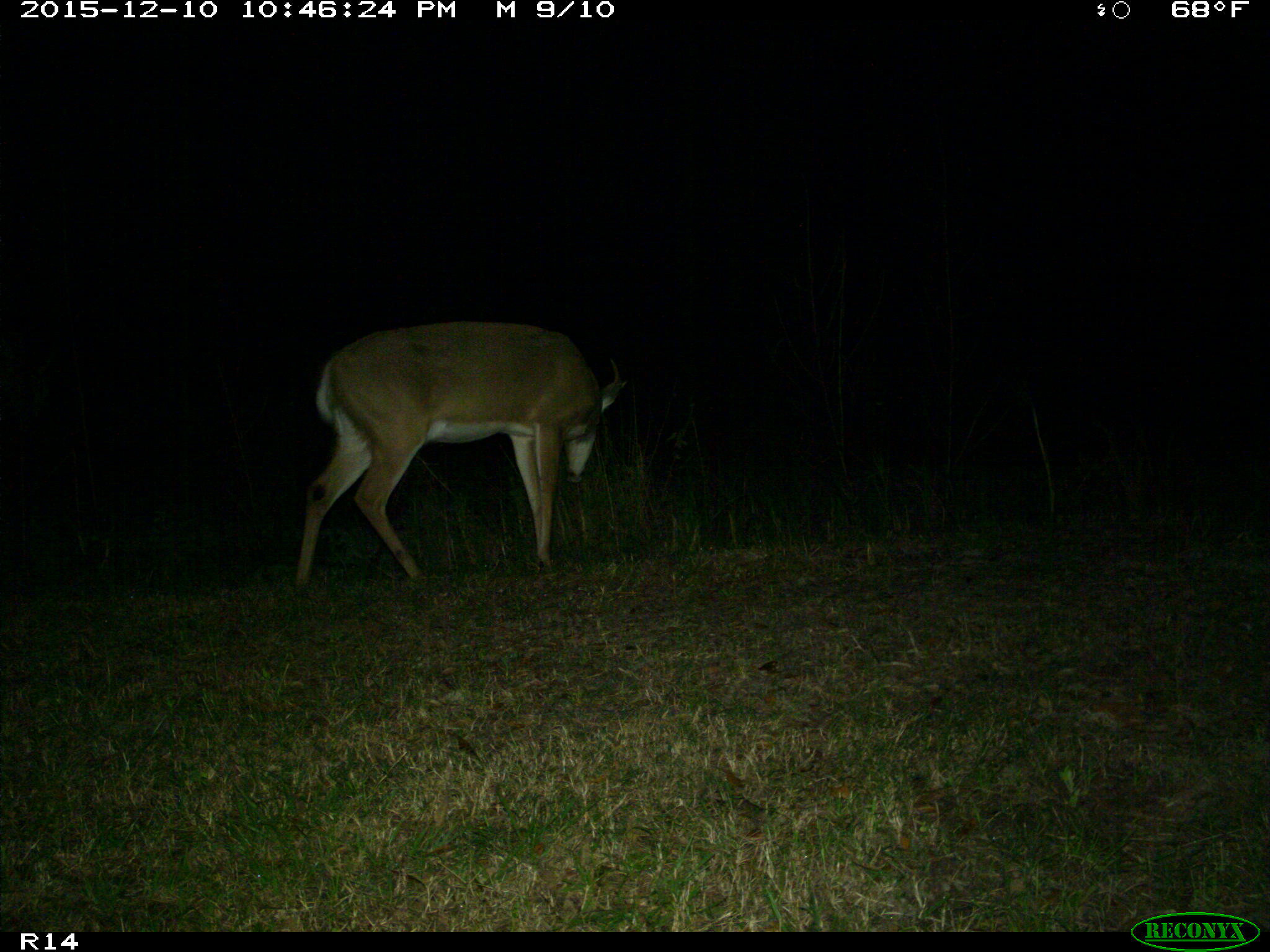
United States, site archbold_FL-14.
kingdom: Animalia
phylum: Chordata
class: Mammalia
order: Artiodactyla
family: Cervidae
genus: Odocoileus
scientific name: Odocoileus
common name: deer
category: unidentified deer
Unidentified deer (deer) (Odocoileus).